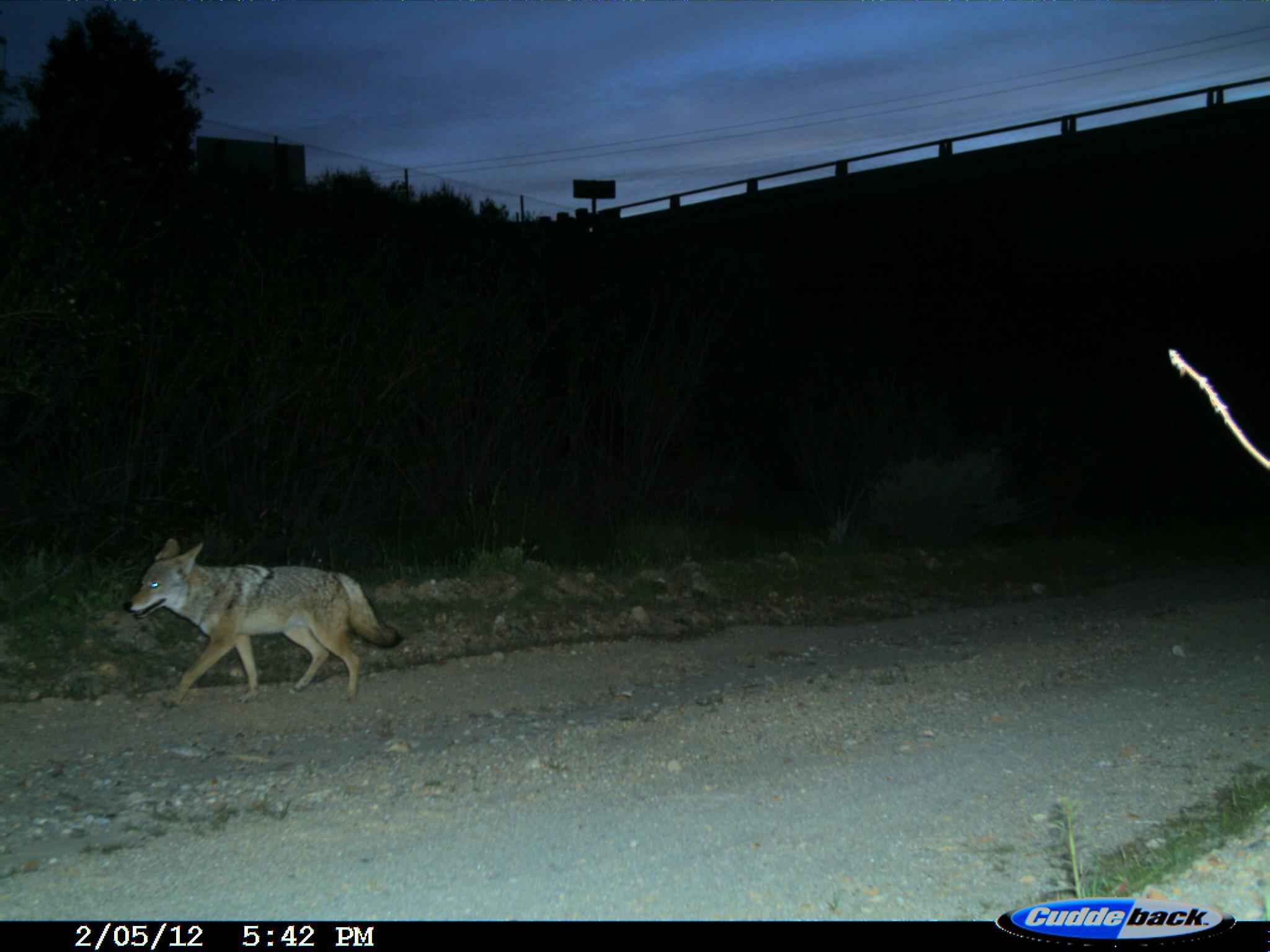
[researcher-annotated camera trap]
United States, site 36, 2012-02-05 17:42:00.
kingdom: Animalia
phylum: Chordata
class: Mammalia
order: Carnivora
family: Canidae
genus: Canis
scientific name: Canis latrans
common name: coyote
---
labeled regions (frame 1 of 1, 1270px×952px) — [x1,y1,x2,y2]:
coyote: [122,537,407,711]